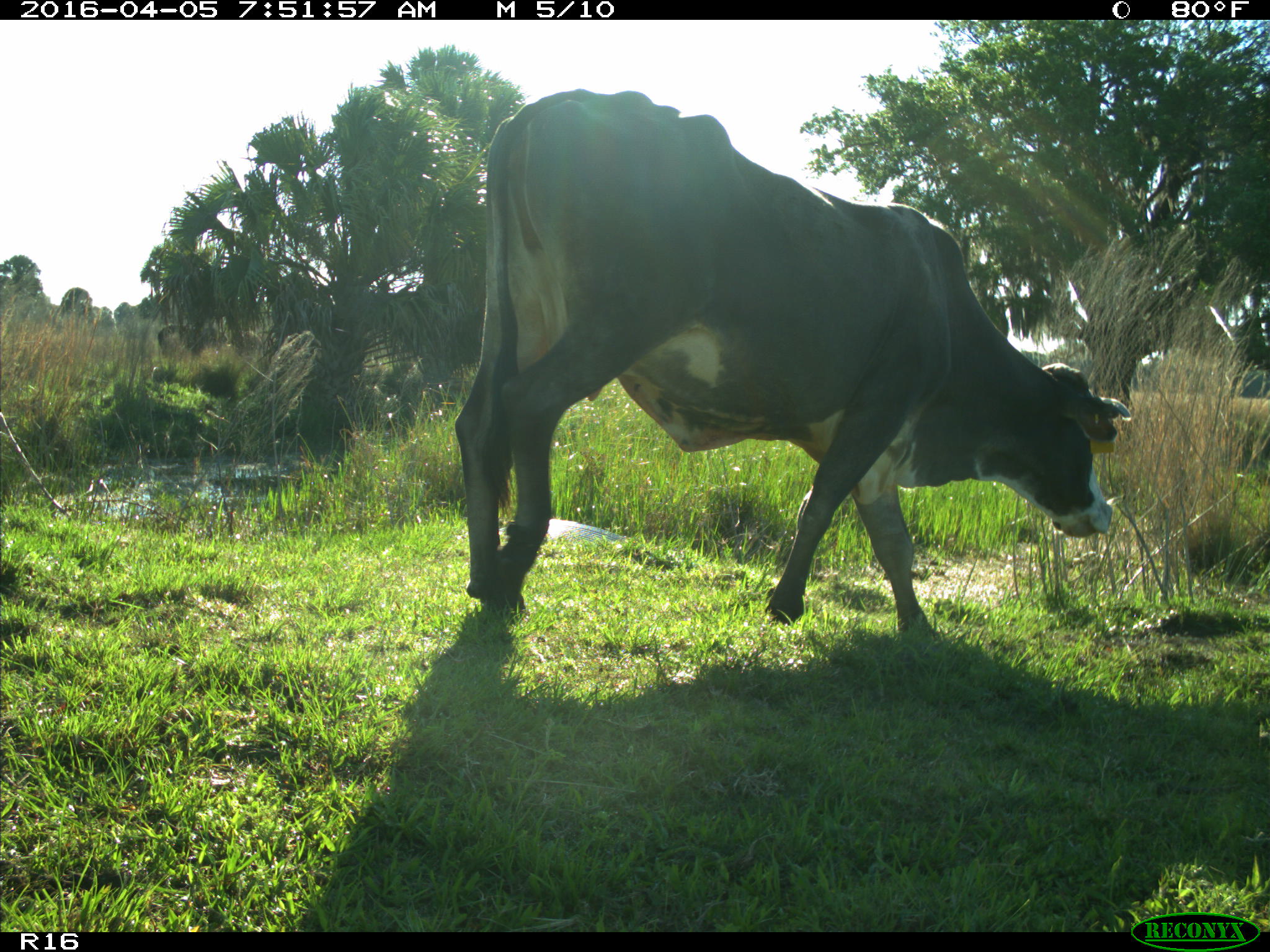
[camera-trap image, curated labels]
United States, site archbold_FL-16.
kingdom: Animalia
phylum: Chordata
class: Mammalia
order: Artiodactyla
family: Bovidae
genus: Bos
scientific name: Bos taurus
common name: domestic cow